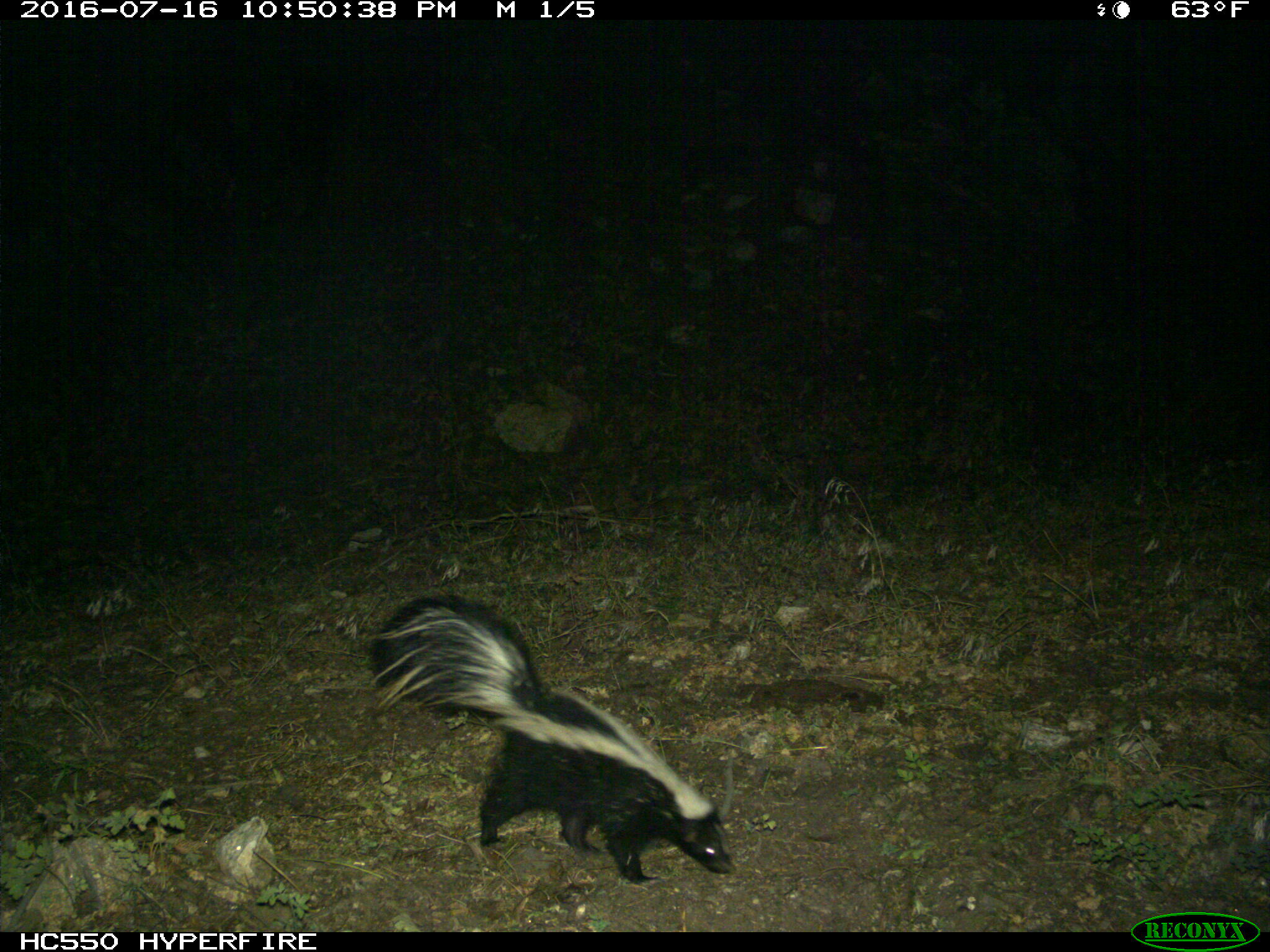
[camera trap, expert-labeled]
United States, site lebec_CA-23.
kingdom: Animalia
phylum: Chordata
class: Mammalia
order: Carnivora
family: Mephitidae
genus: Mephitis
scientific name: Mephitis mephitis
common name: striped skunk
Mephitis mephitis (striped skunk).